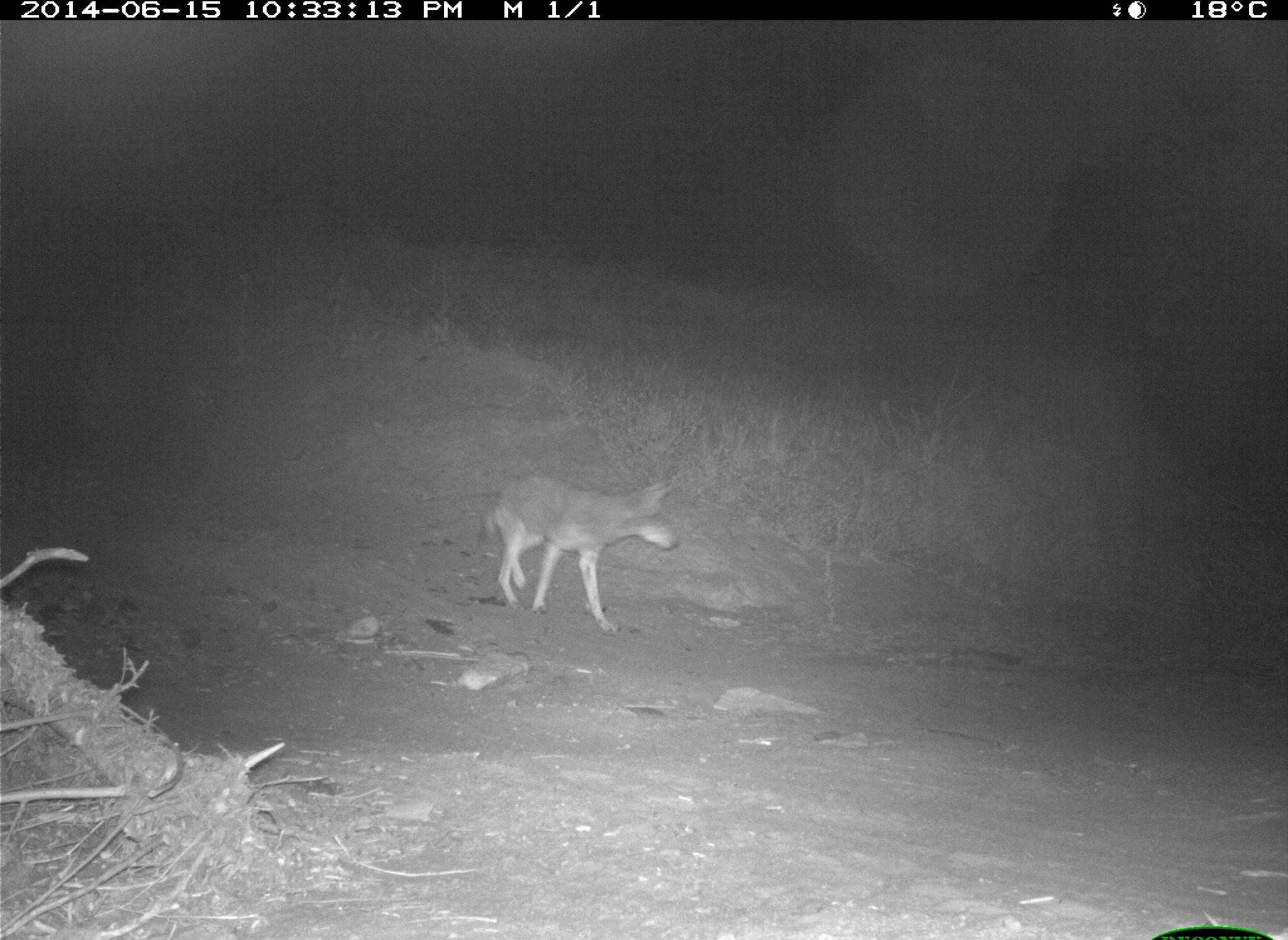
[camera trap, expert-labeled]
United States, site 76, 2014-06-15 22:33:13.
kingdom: Animalia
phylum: Chordata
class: Mammalia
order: Carnivora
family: Canidae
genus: Canis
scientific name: Canis latrans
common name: coyote